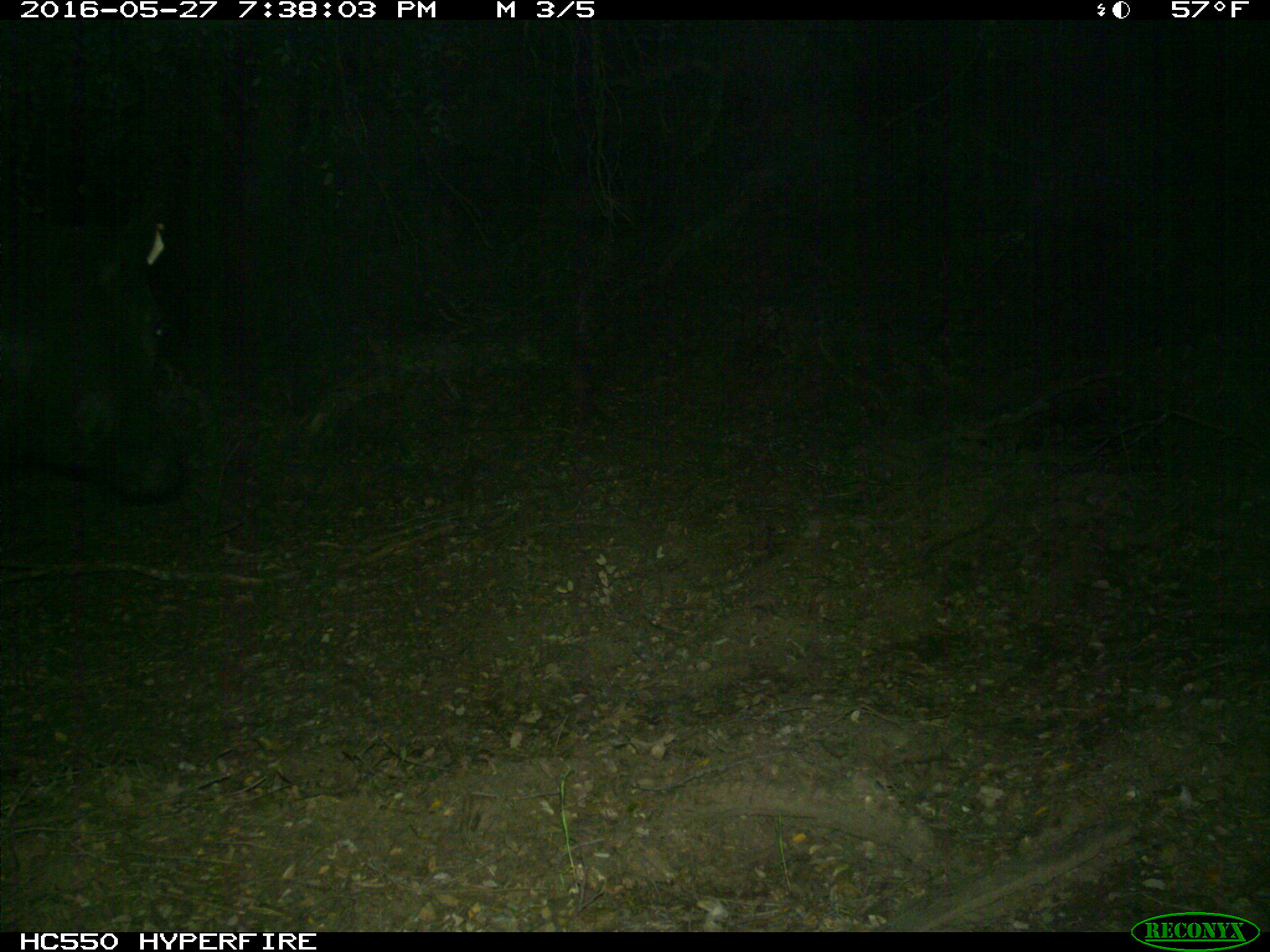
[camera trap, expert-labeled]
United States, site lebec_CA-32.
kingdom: Animalia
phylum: Chordata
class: Mammalia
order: Artiodactyla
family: Bovidae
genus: Bos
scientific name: Bos taurus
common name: domestic cow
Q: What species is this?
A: Bos taurus (domestic cow).